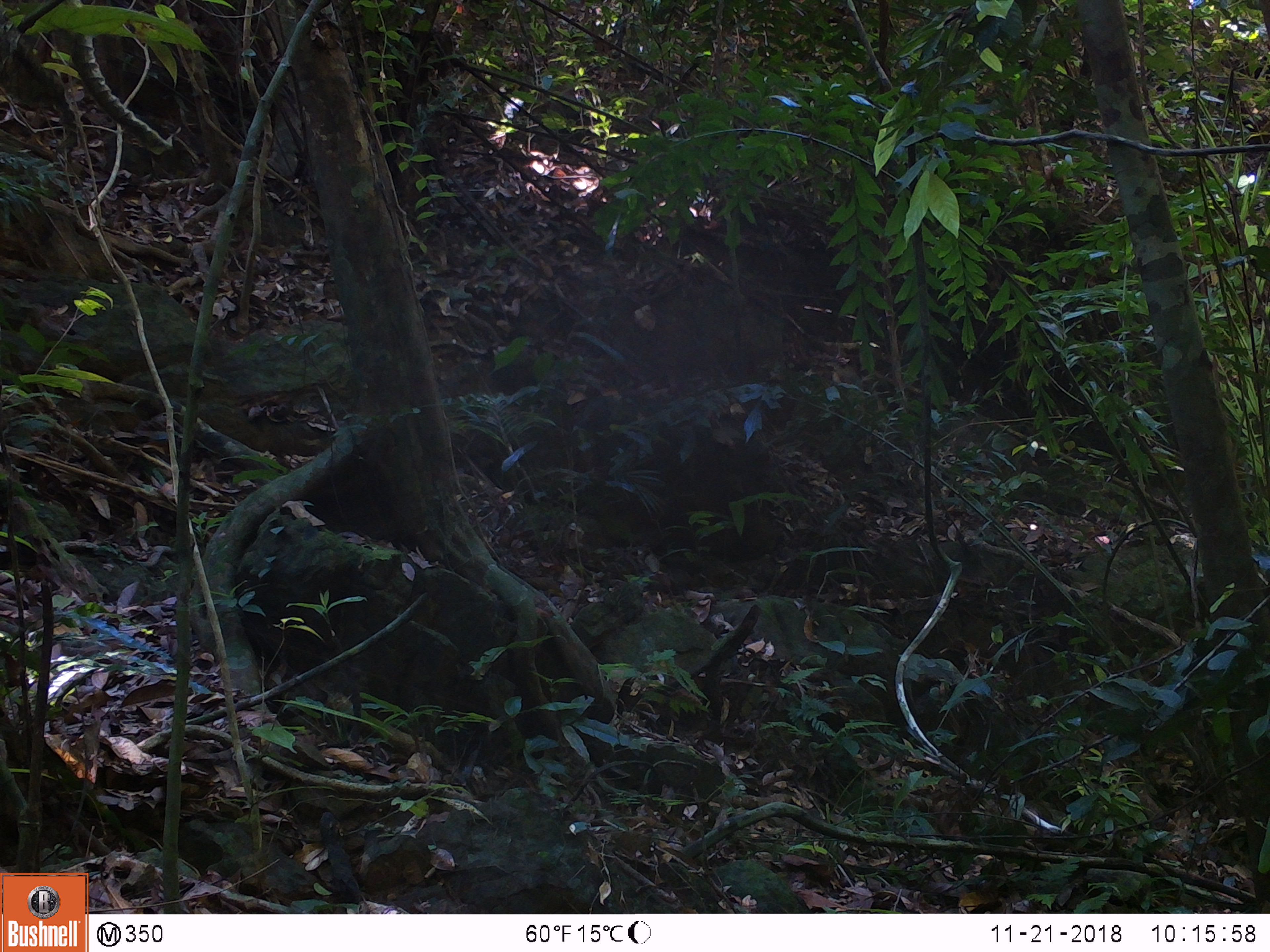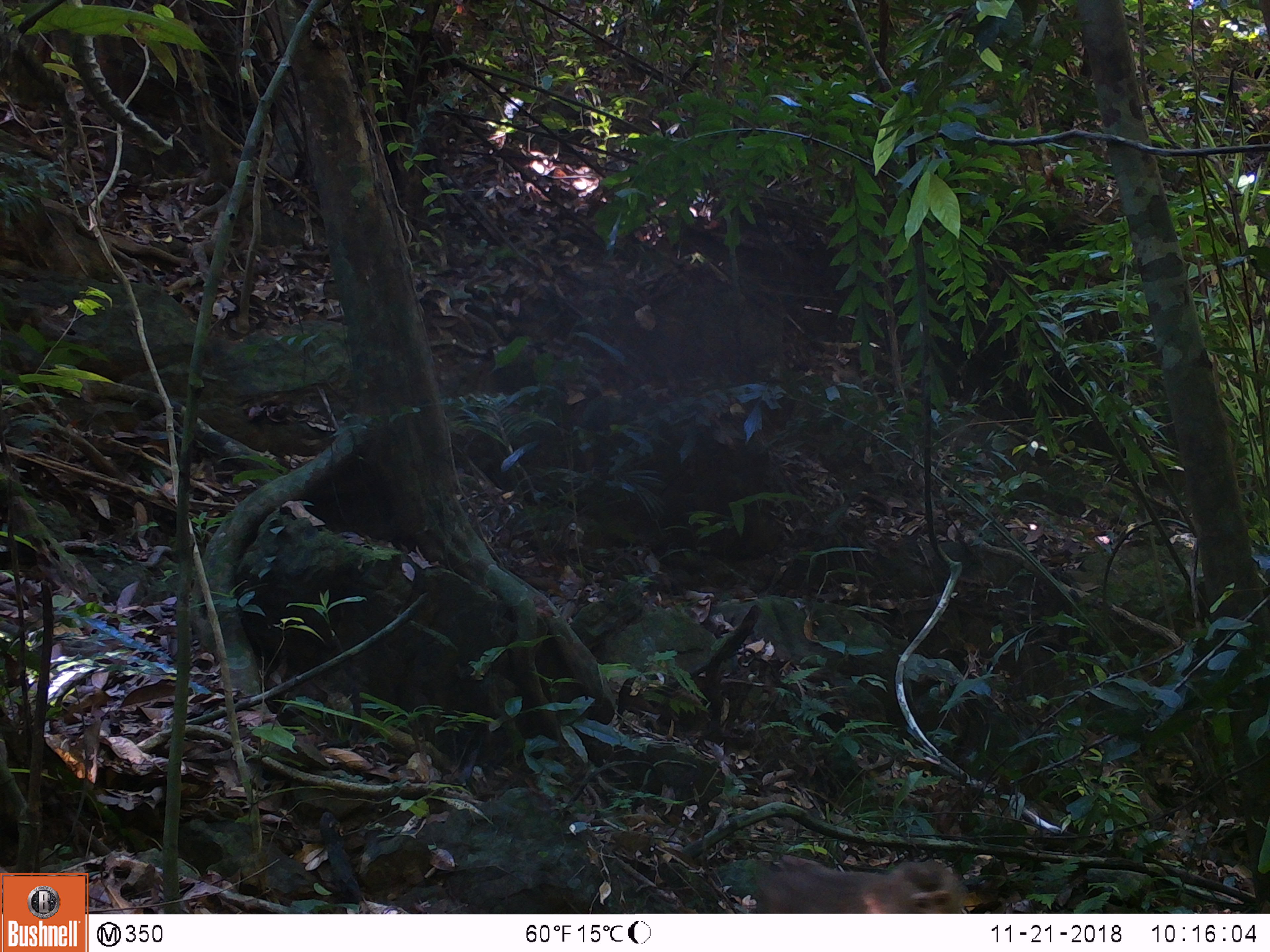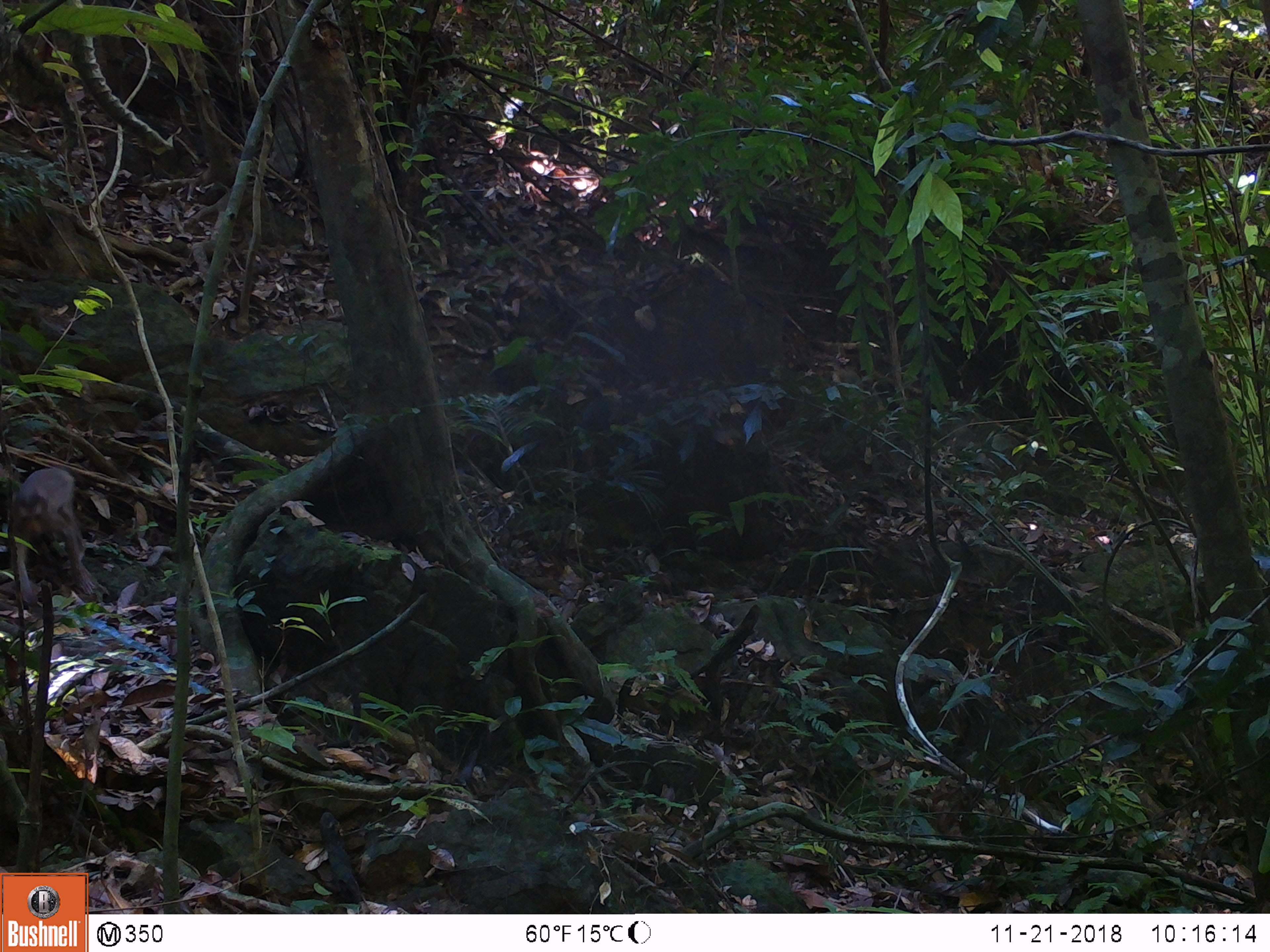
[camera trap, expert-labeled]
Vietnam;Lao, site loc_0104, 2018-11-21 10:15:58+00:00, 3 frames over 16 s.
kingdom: Animalia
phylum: Chordata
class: Mammalia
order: Primates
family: Cercopithecidae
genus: Macaca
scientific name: Macaca nemestrina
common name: pig-tailed macaque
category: pig tailed macaque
Pig tailed macaque (pig-tailed macaque) (Macaca nemestrina). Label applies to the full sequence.